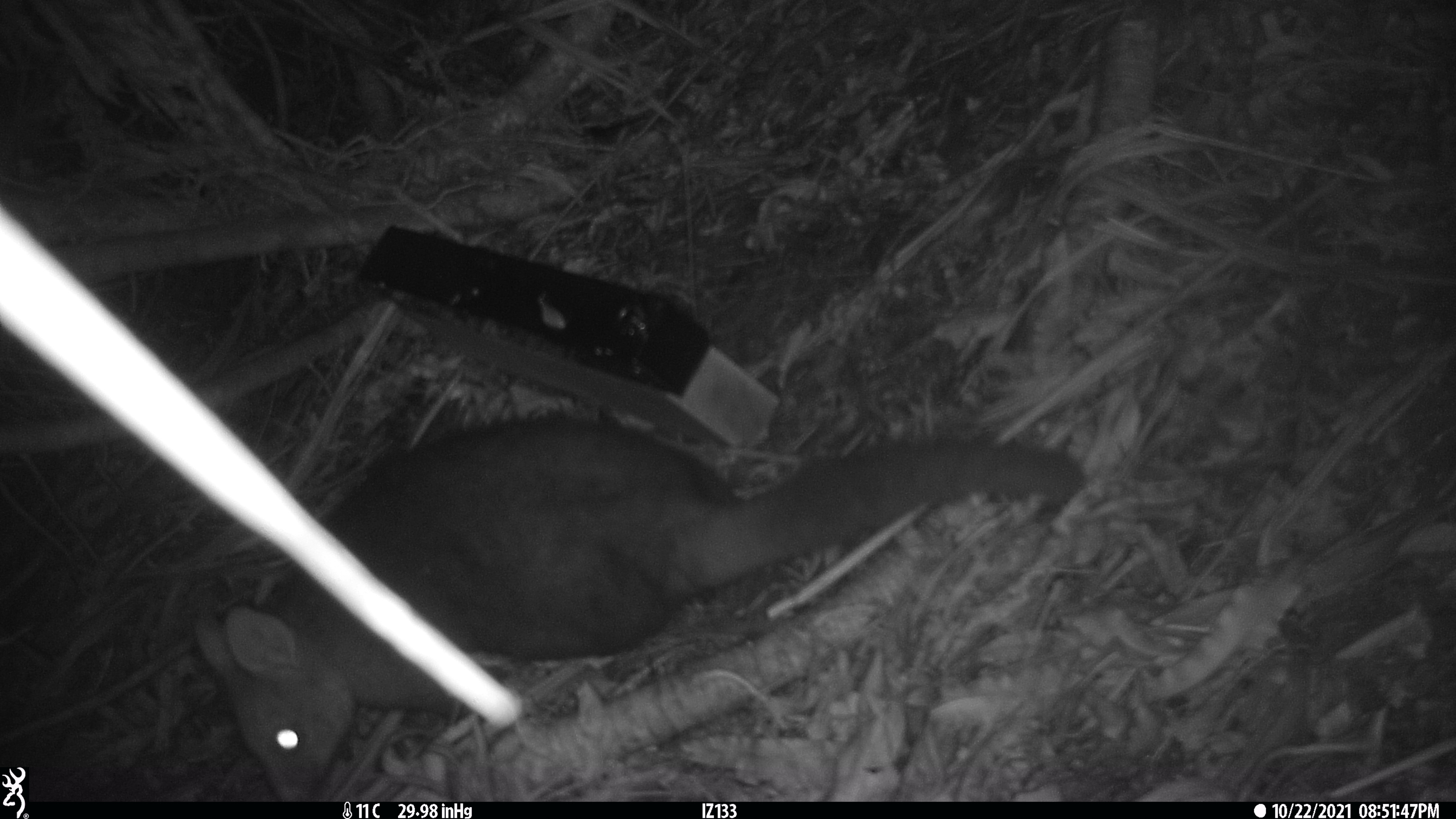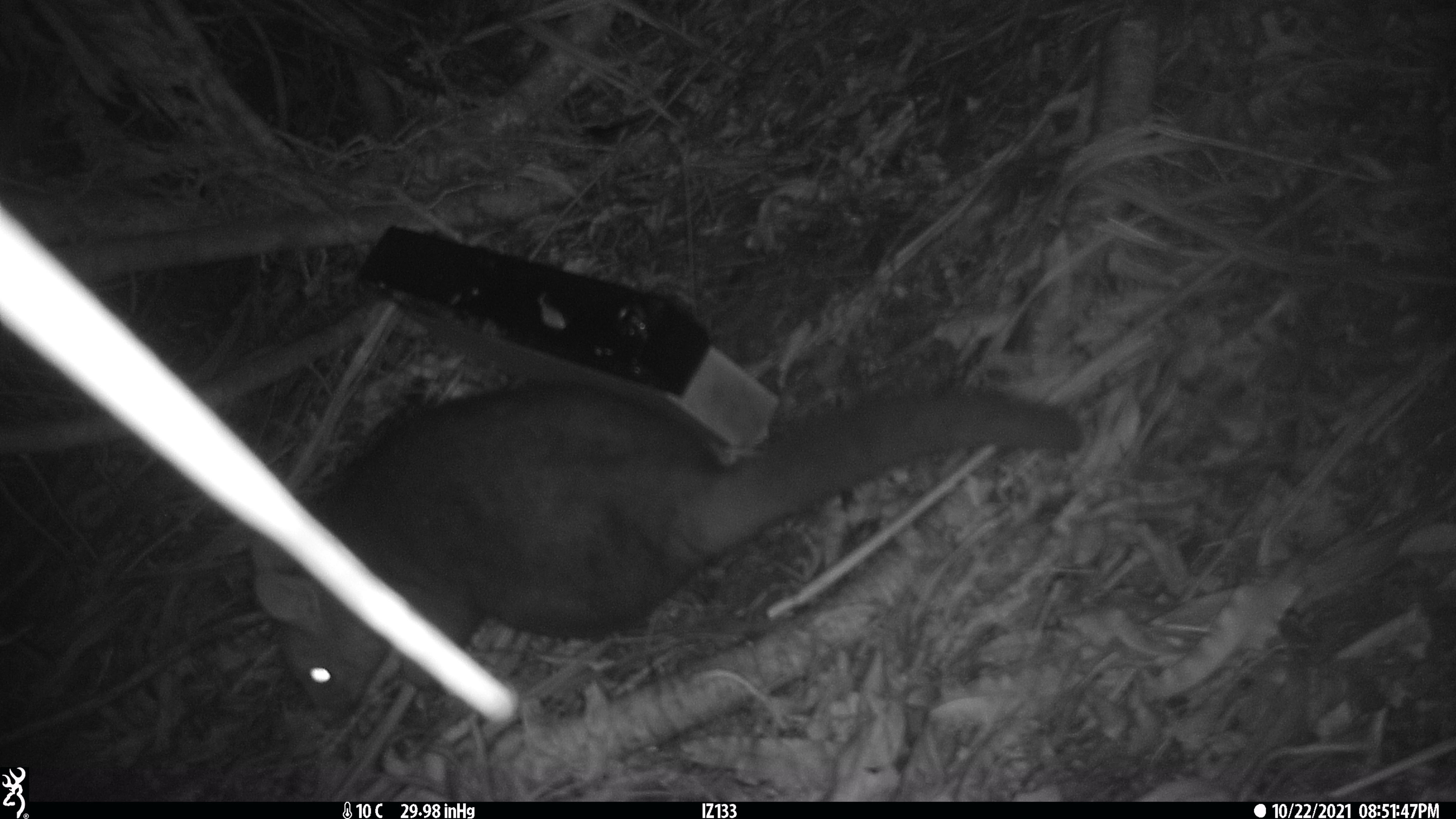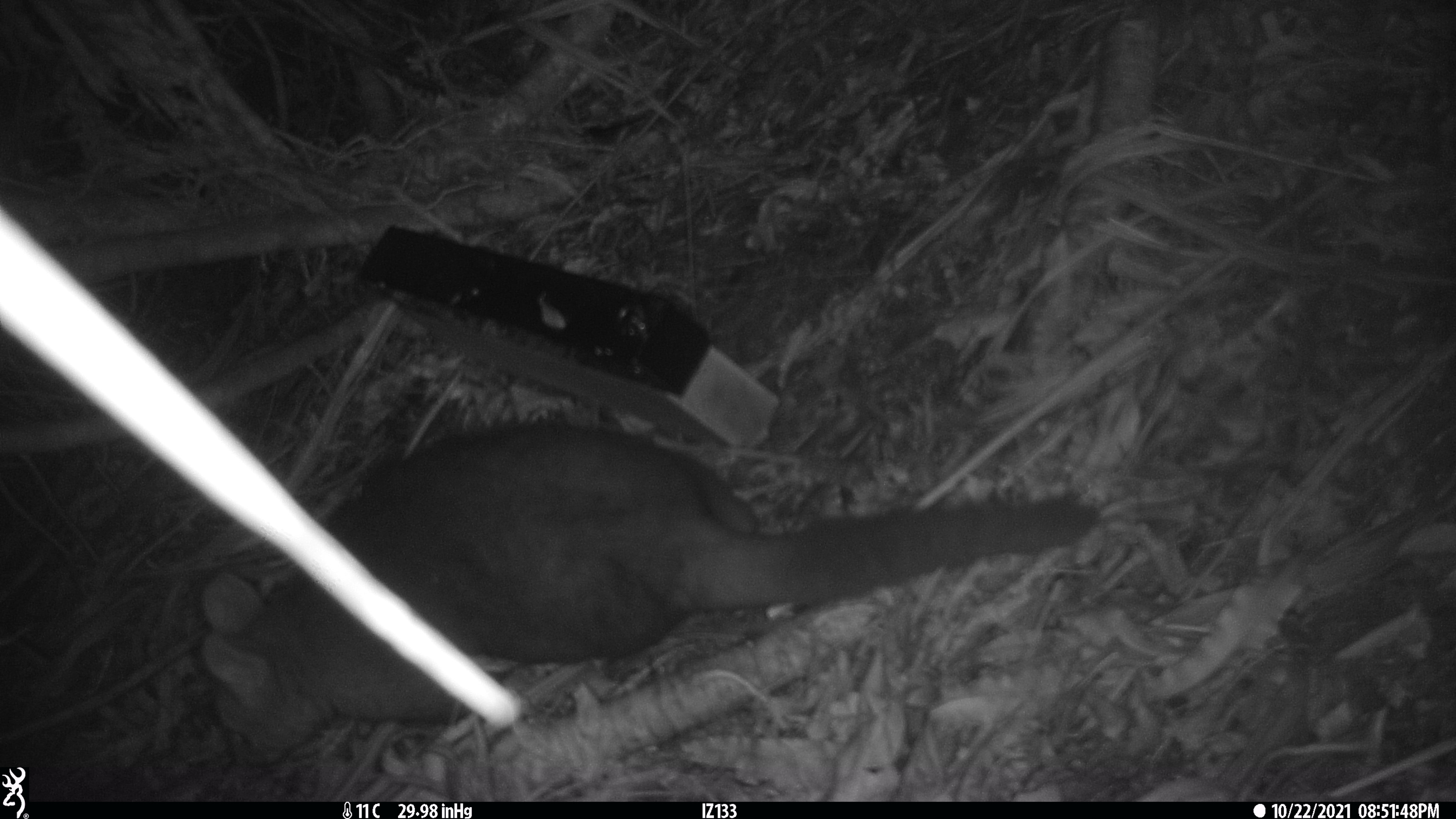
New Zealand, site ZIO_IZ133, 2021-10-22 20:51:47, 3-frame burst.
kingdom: Animalia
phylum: Chordata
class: Mammalia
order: Diprotodontia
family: Phalangeridae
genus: Trichosurus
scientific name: Trichosurus vulpecula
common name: common brushtail possum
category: possum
Possum (common brushtail possum) (Trichosurus vulpecula).